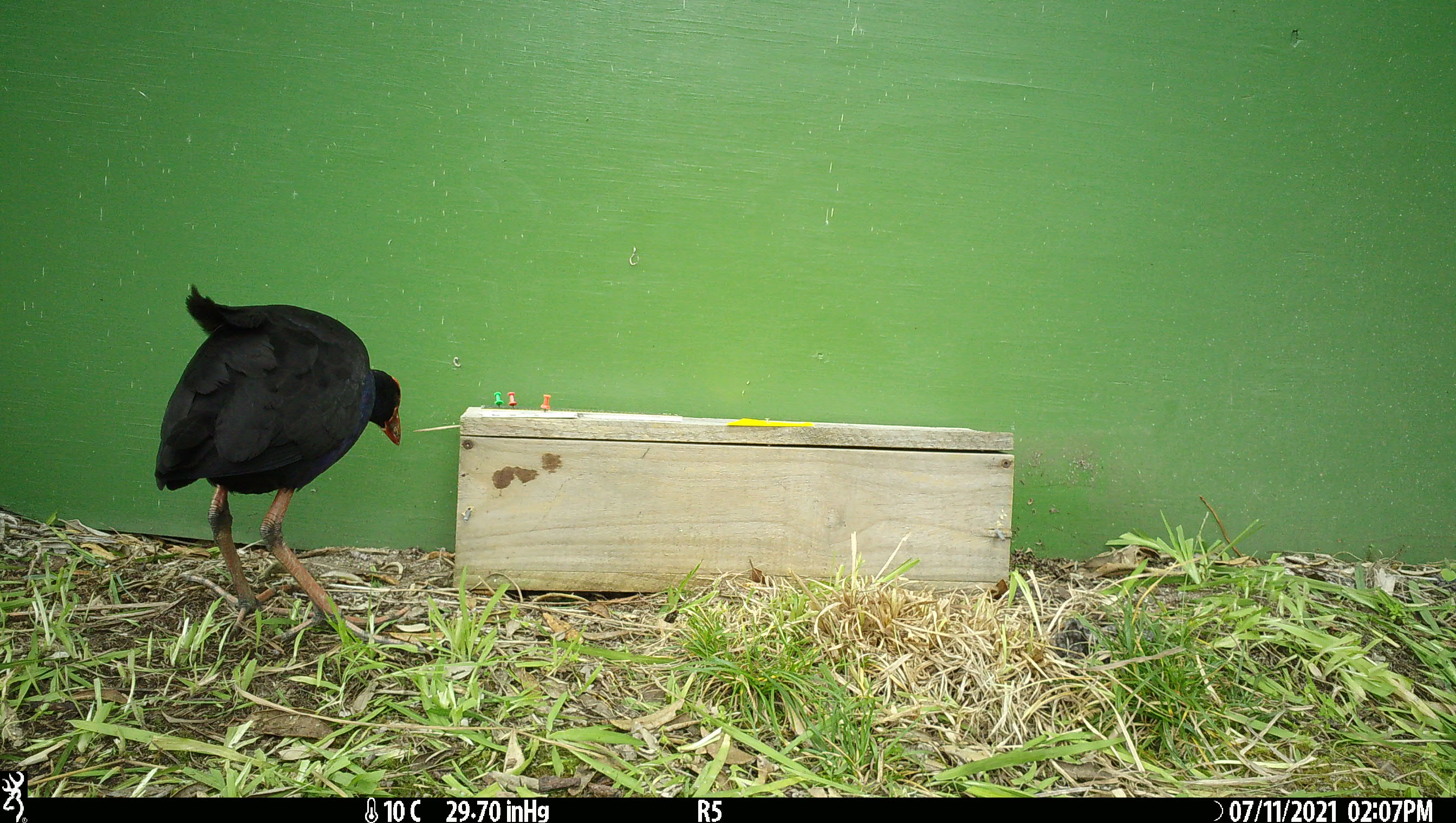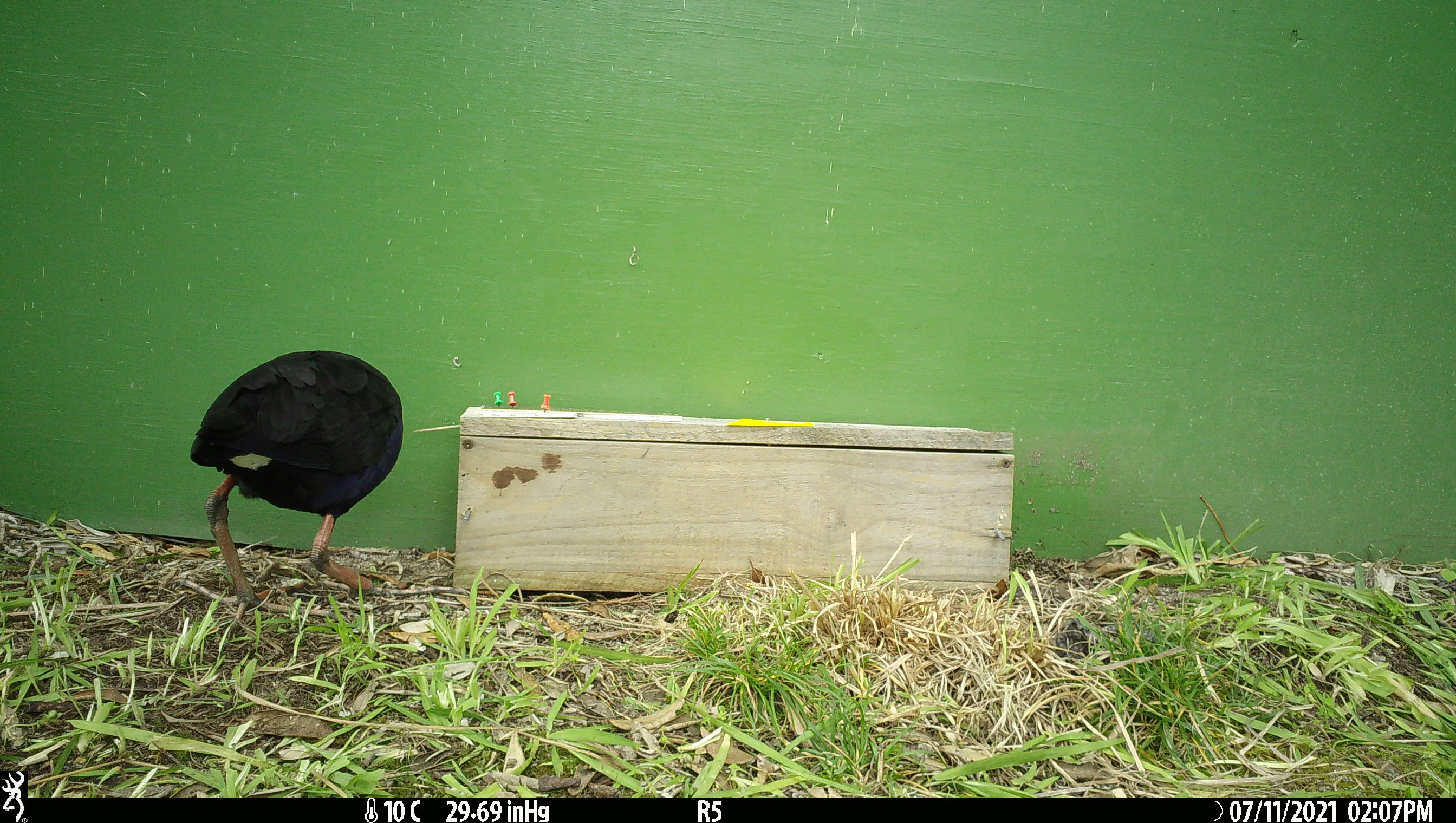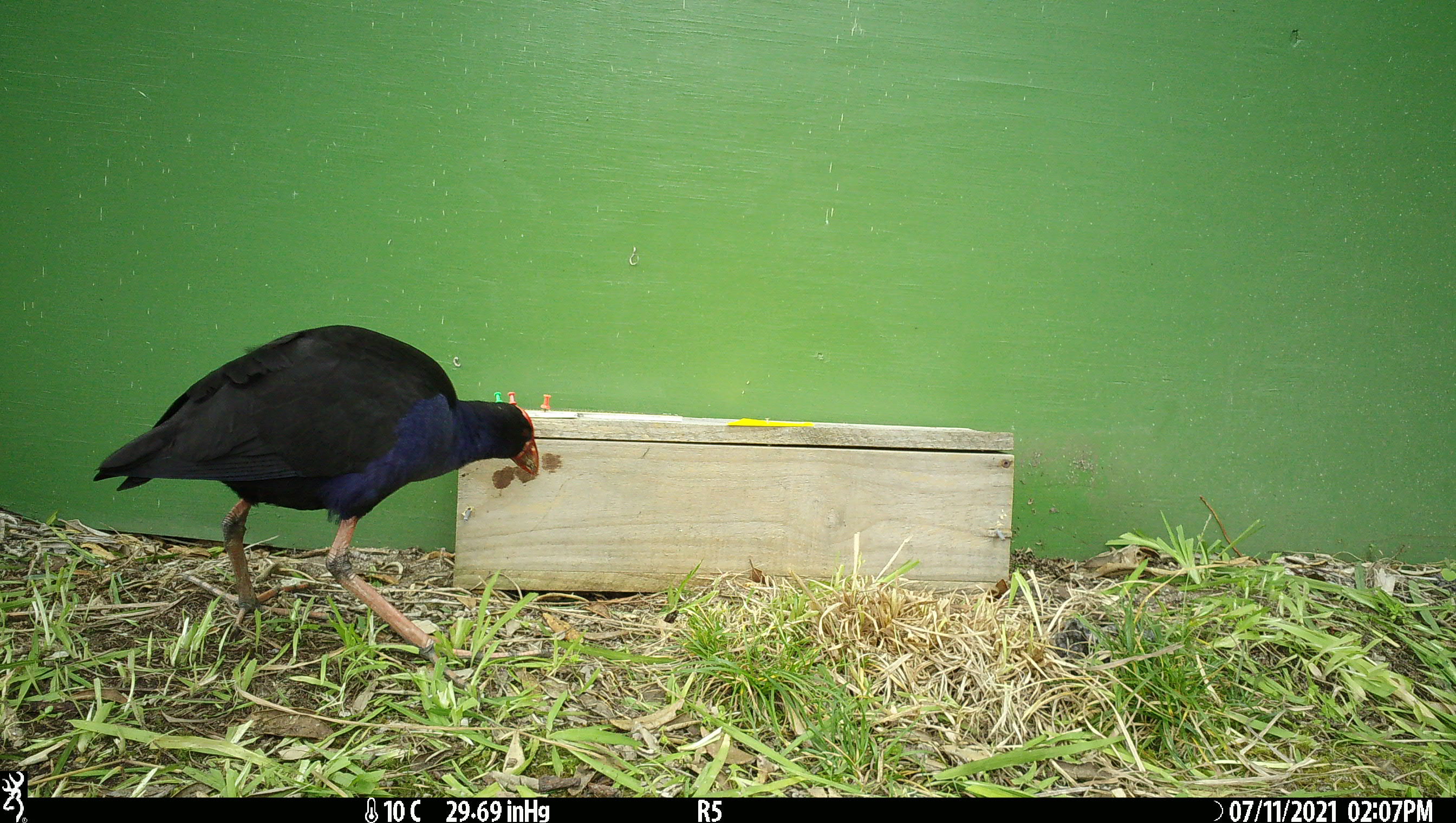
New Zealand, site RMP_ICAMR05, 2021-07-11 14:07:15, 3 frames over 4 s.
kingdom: Animalia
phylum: Chordata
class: Aves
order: Gruiformes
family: Rallidae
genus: Porphyrio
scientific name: Porphyrio melanotus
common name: australasian swamphen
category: pukeko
Pukeko (australasian swamphen) (Porphyrio melanotus).